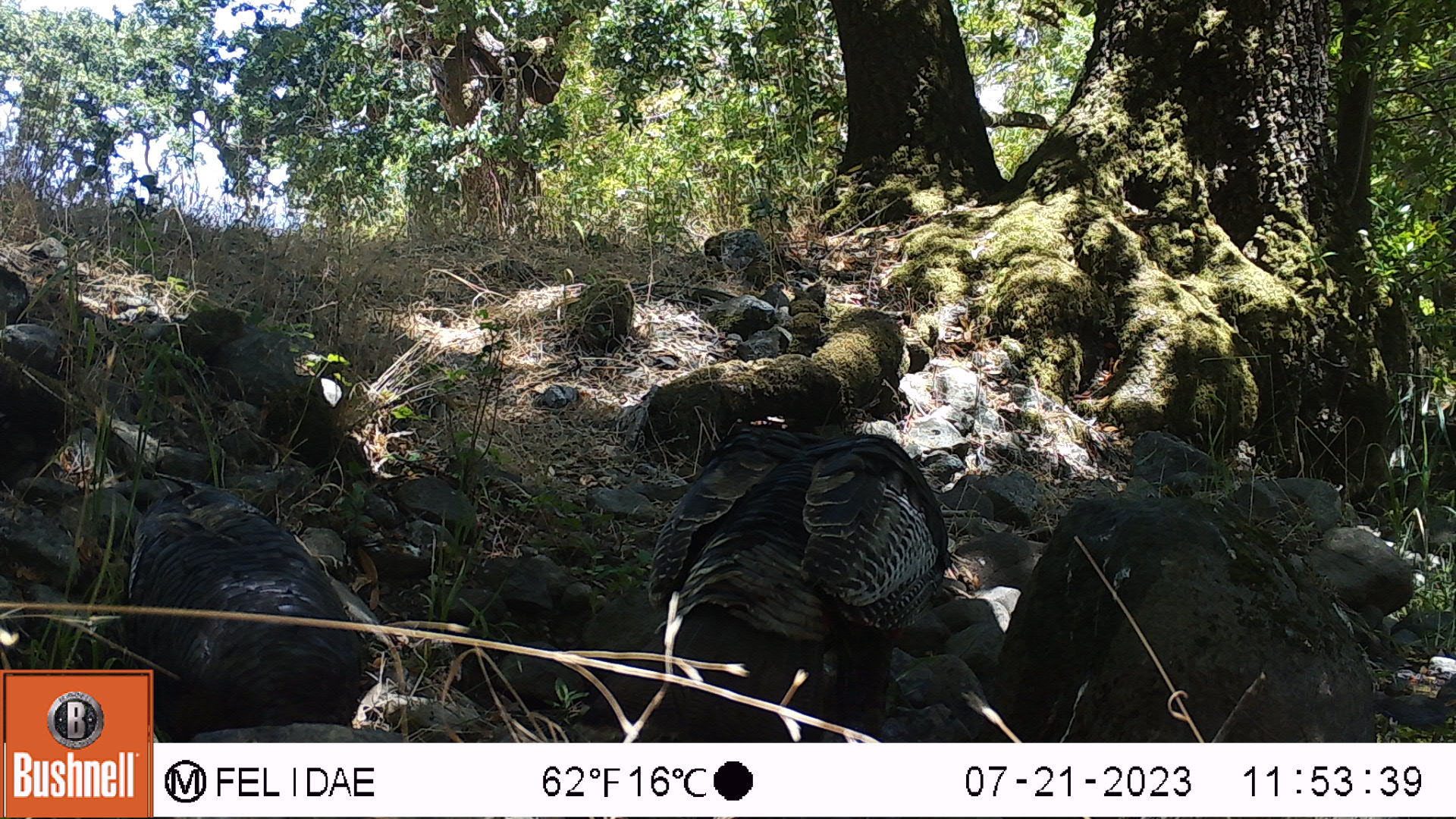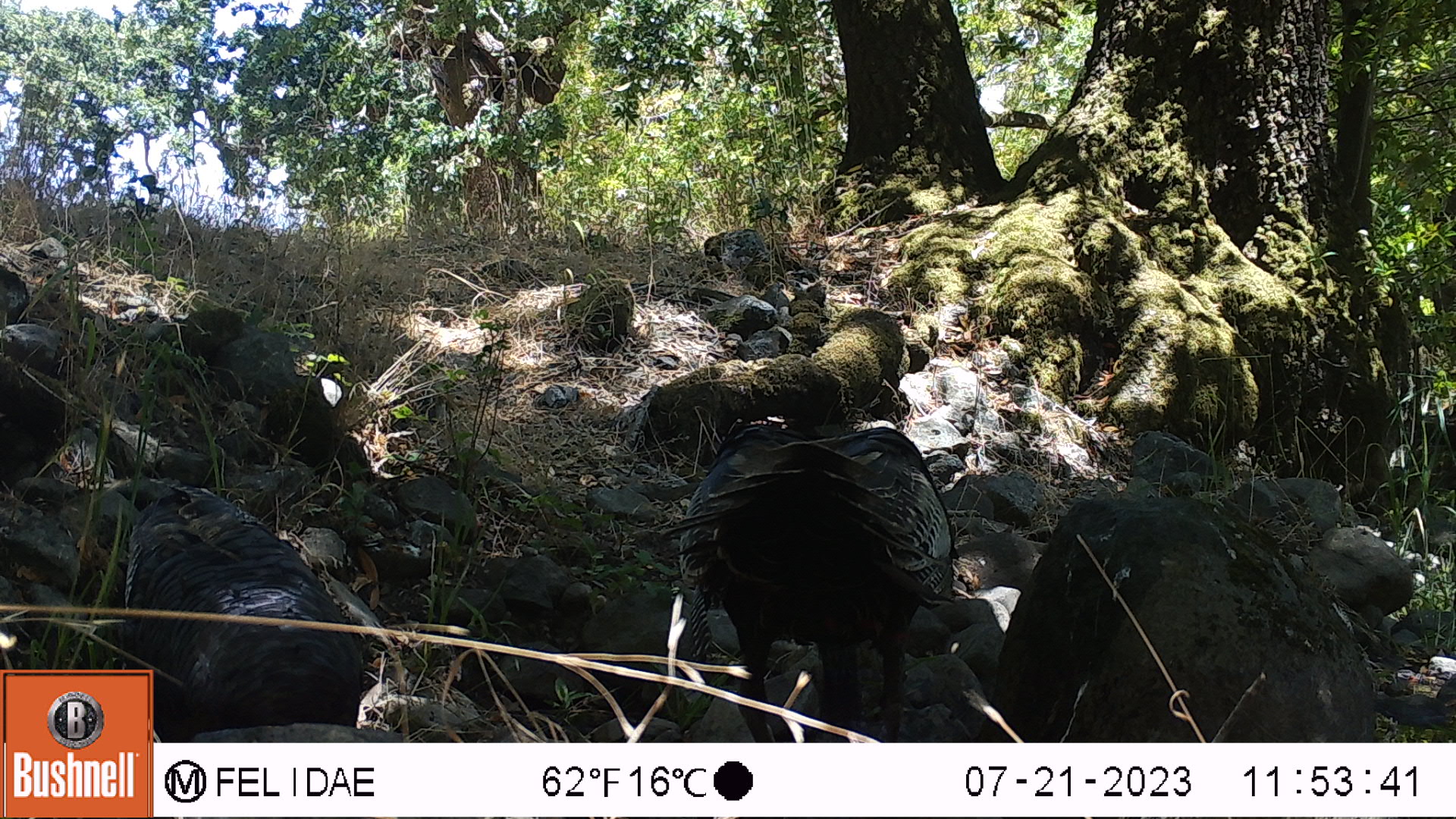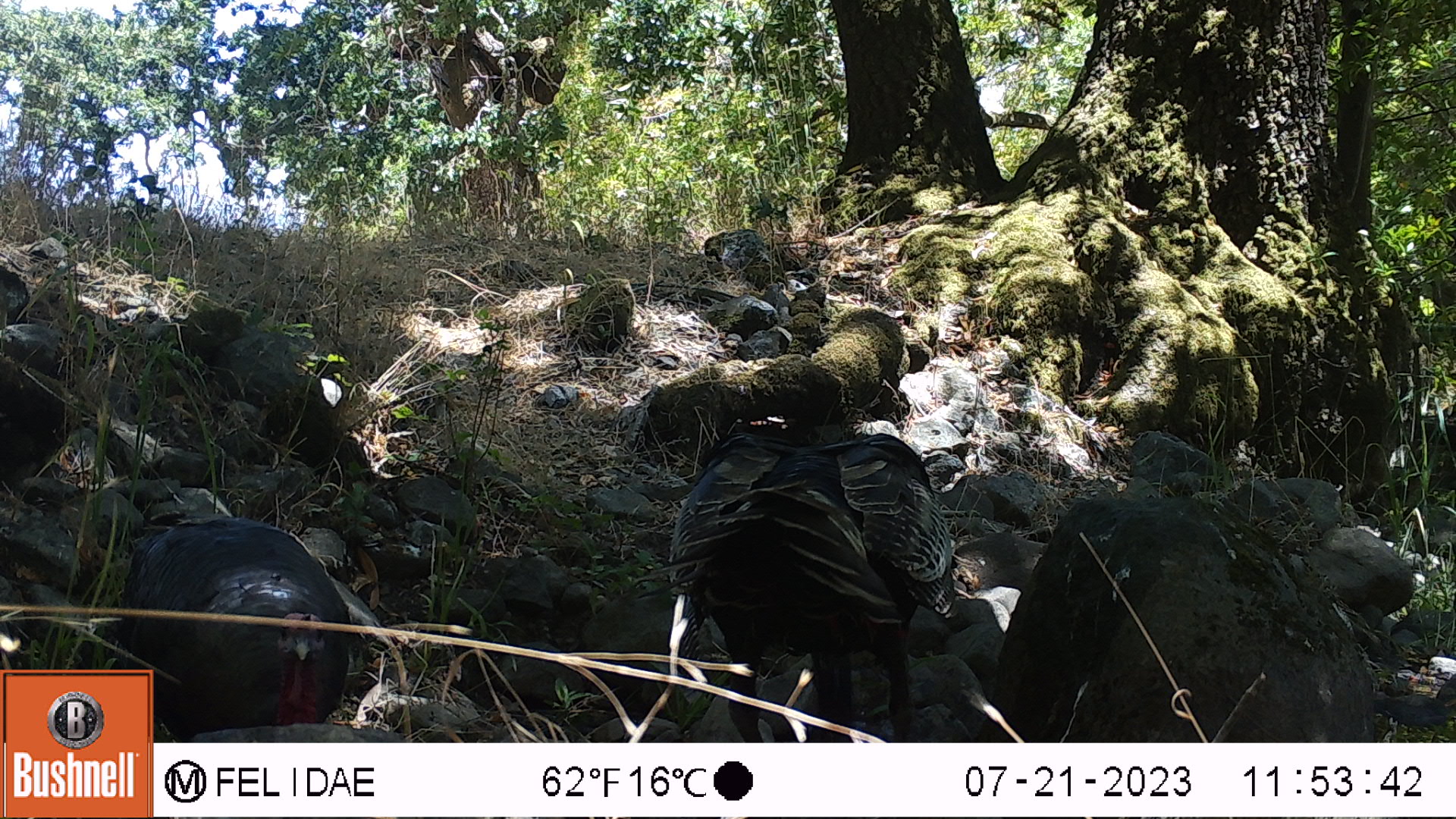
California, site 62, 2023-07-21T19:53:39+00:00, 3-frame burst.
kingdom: Animalia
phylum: Chordata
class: Aves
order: Galliformes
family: Phasianidae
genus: Meleagris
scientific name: Meleagris gallopavo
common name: turkey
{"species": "turkey (Meleagris gallopavo)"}